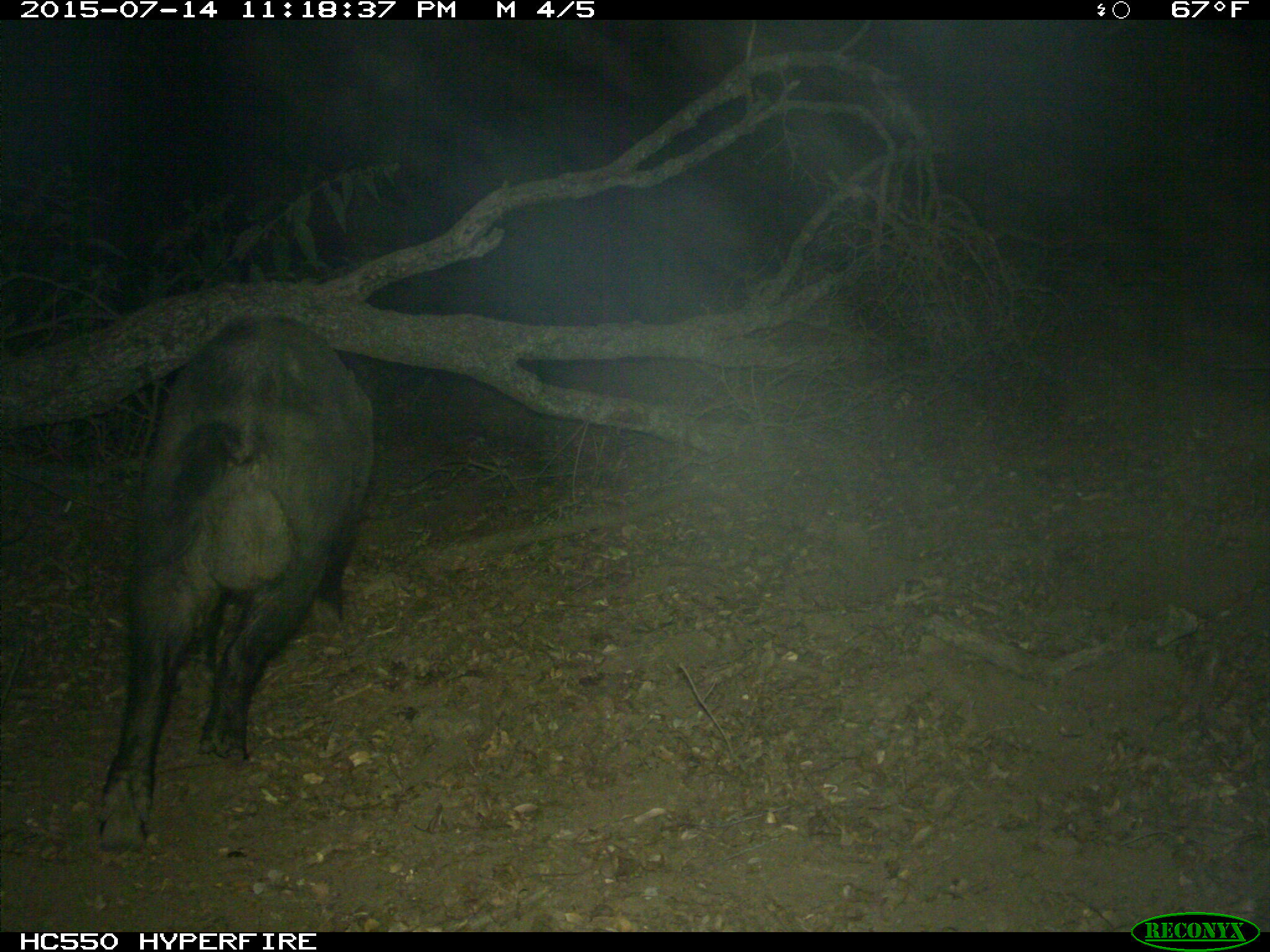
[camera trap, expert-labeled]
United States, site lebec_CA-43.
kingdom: Animalia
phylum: Chordata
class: Mammalia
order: Artiodactyla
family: Suidae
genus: Sus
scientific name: Sus scrofa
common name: wild boar